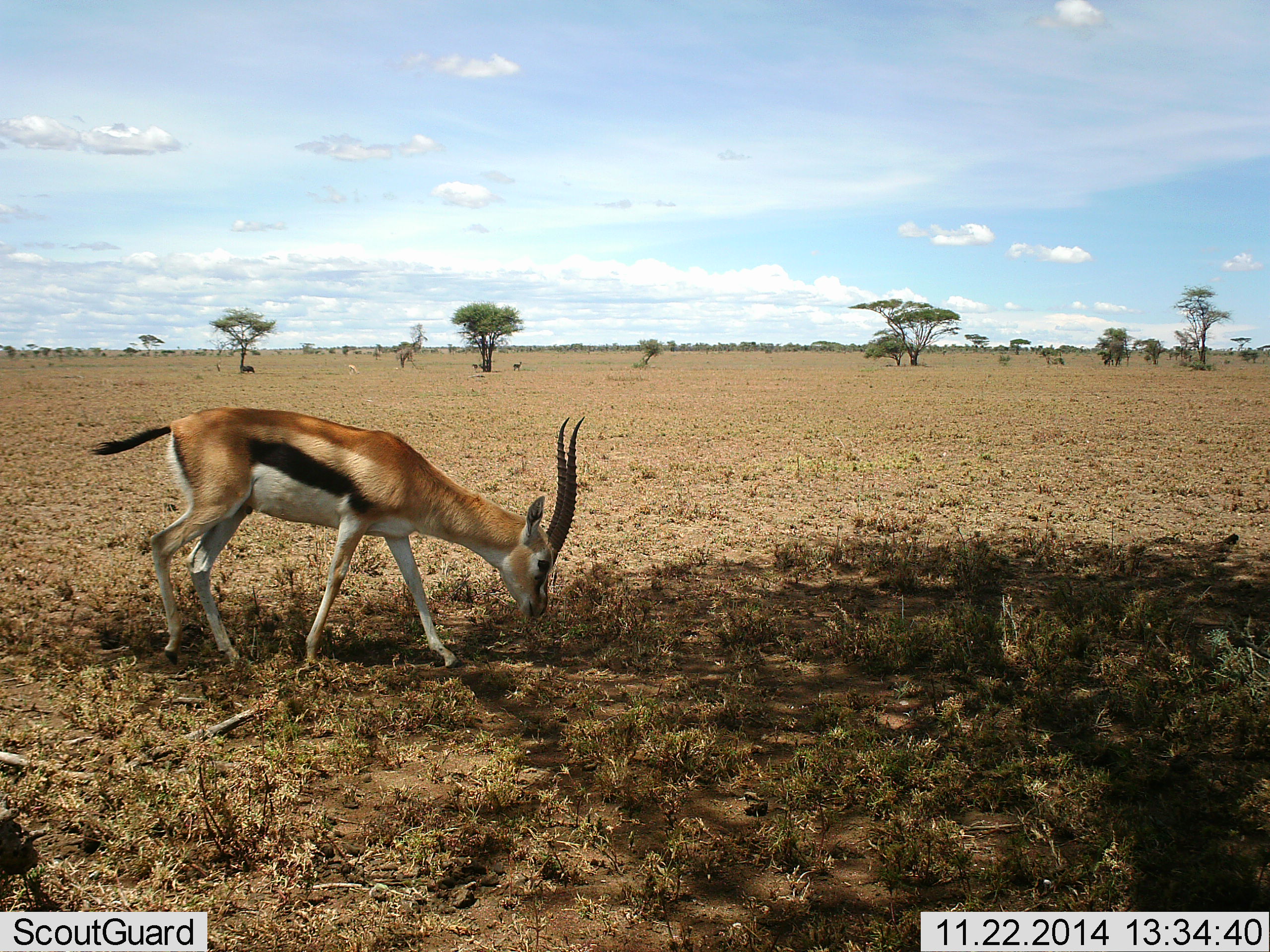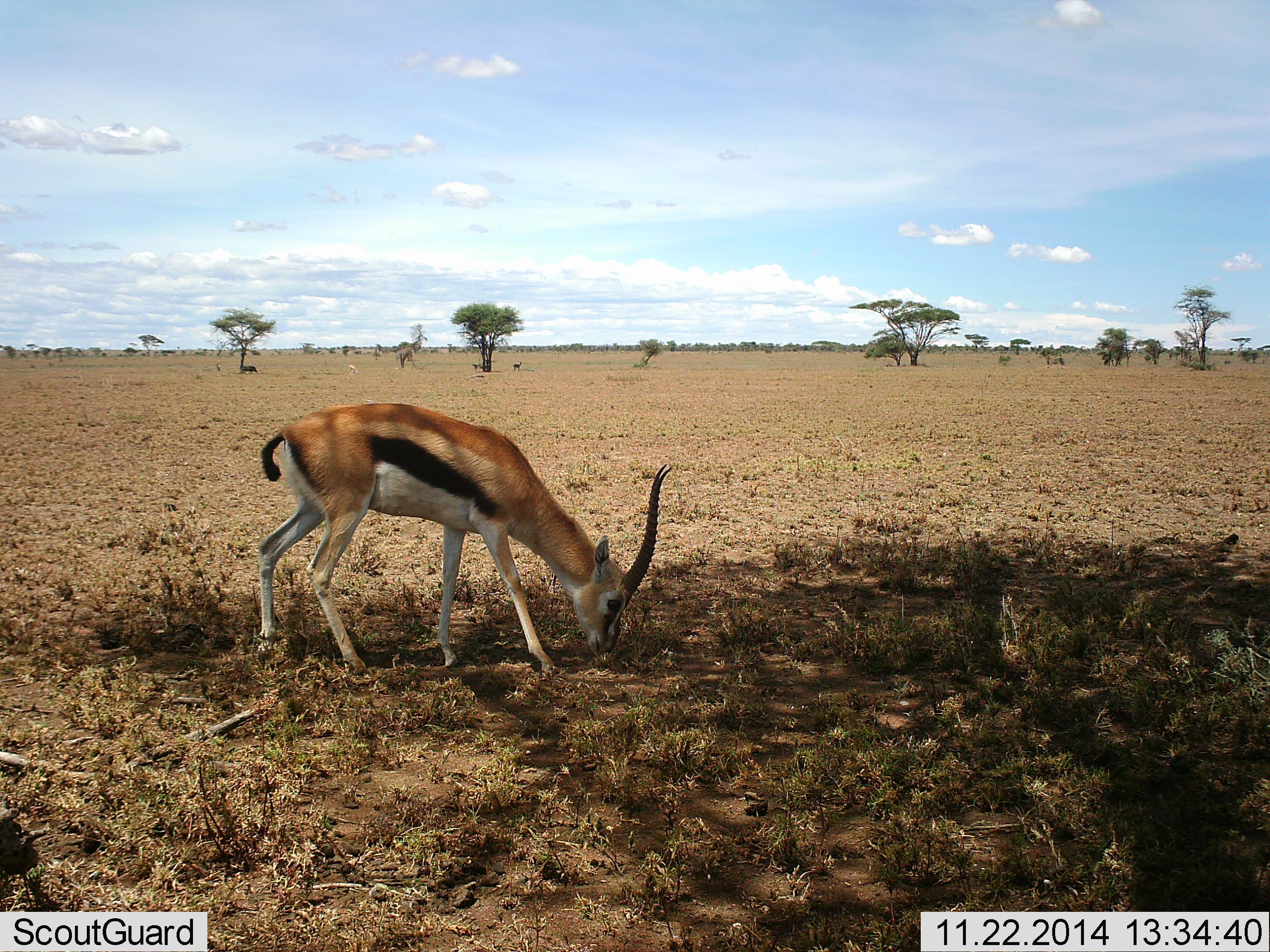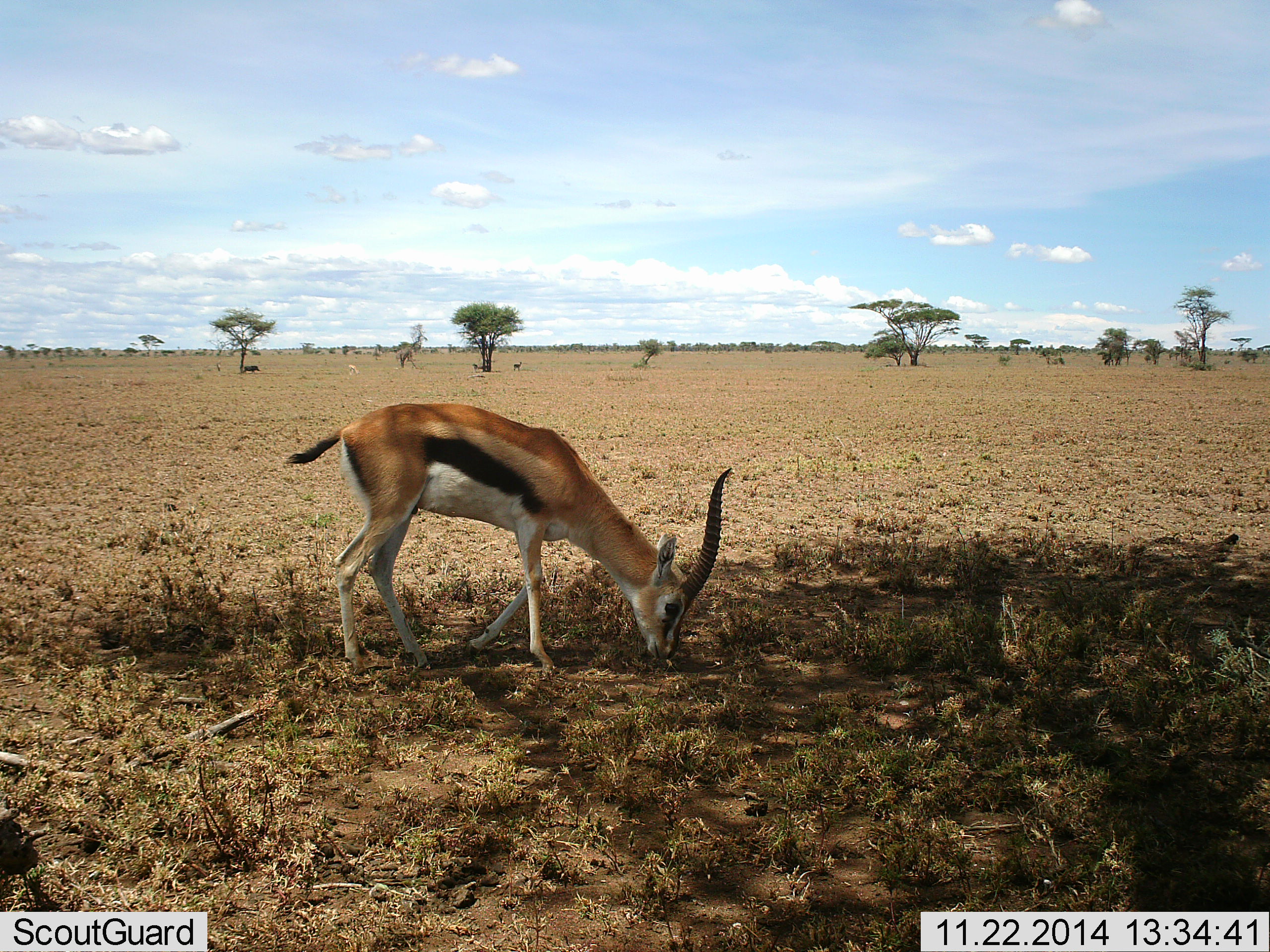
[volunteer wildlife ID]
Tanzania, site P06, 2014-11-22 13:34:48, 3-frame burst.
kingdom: Animalia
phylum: Chordata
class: Mammalia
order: Artiodactyla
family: Bovidae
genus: Eudorcas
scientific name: Eudorcas thomsonii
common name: thomson's gazelle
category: gazellethomsons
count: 1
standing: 17%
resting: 0%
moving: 25%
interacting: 0%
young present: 0%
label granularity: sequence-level